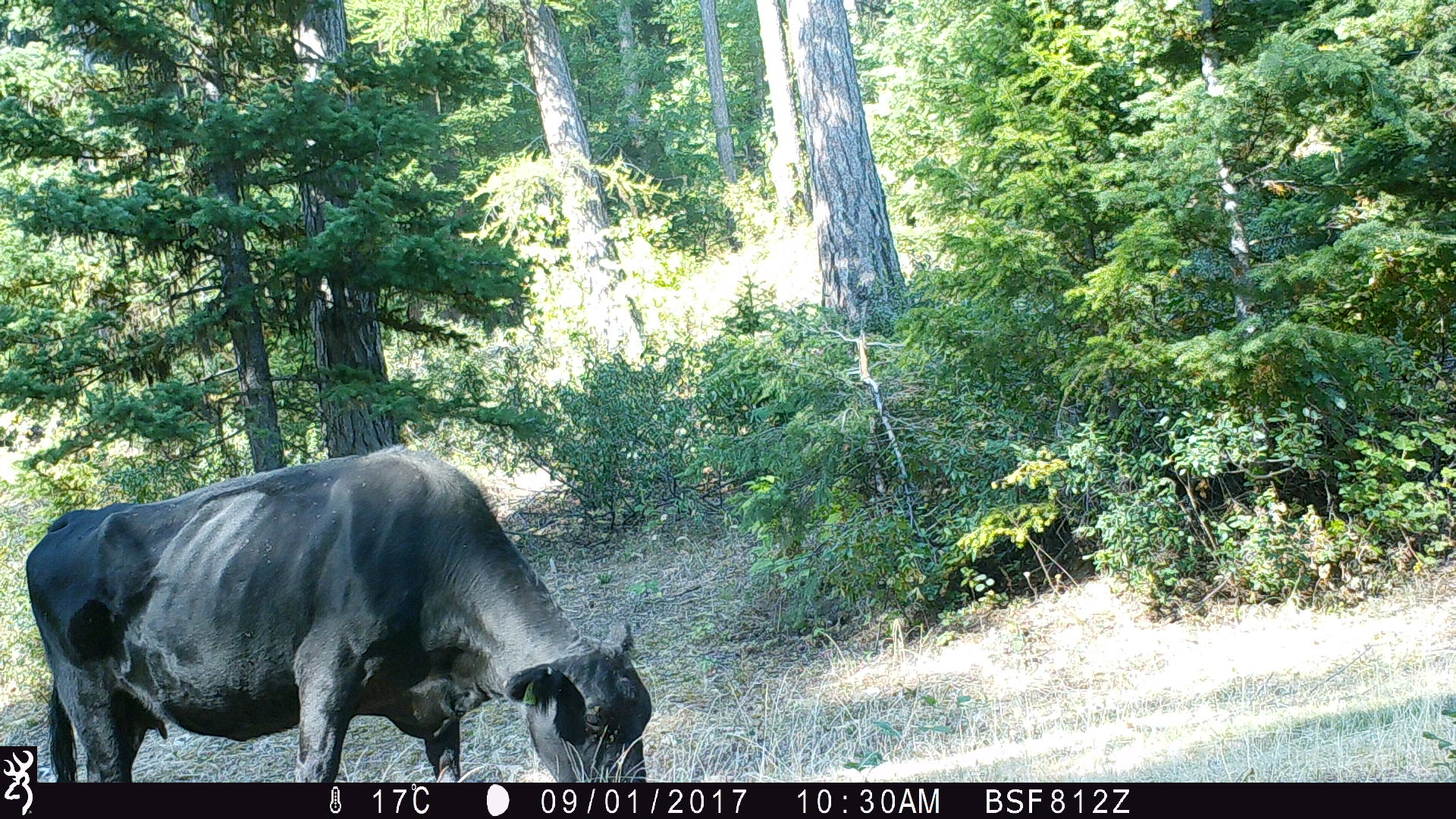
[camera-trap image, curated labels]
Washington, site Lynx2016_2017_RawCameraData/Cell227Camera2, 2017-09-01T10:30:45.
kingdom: Animalia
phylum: Chordata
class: Mammalia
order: Artiodactyla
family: Bovidae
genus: Bos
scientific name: Bos taurus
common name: domestic cattle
Domestic cattle (Bos taurus). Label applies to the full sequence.